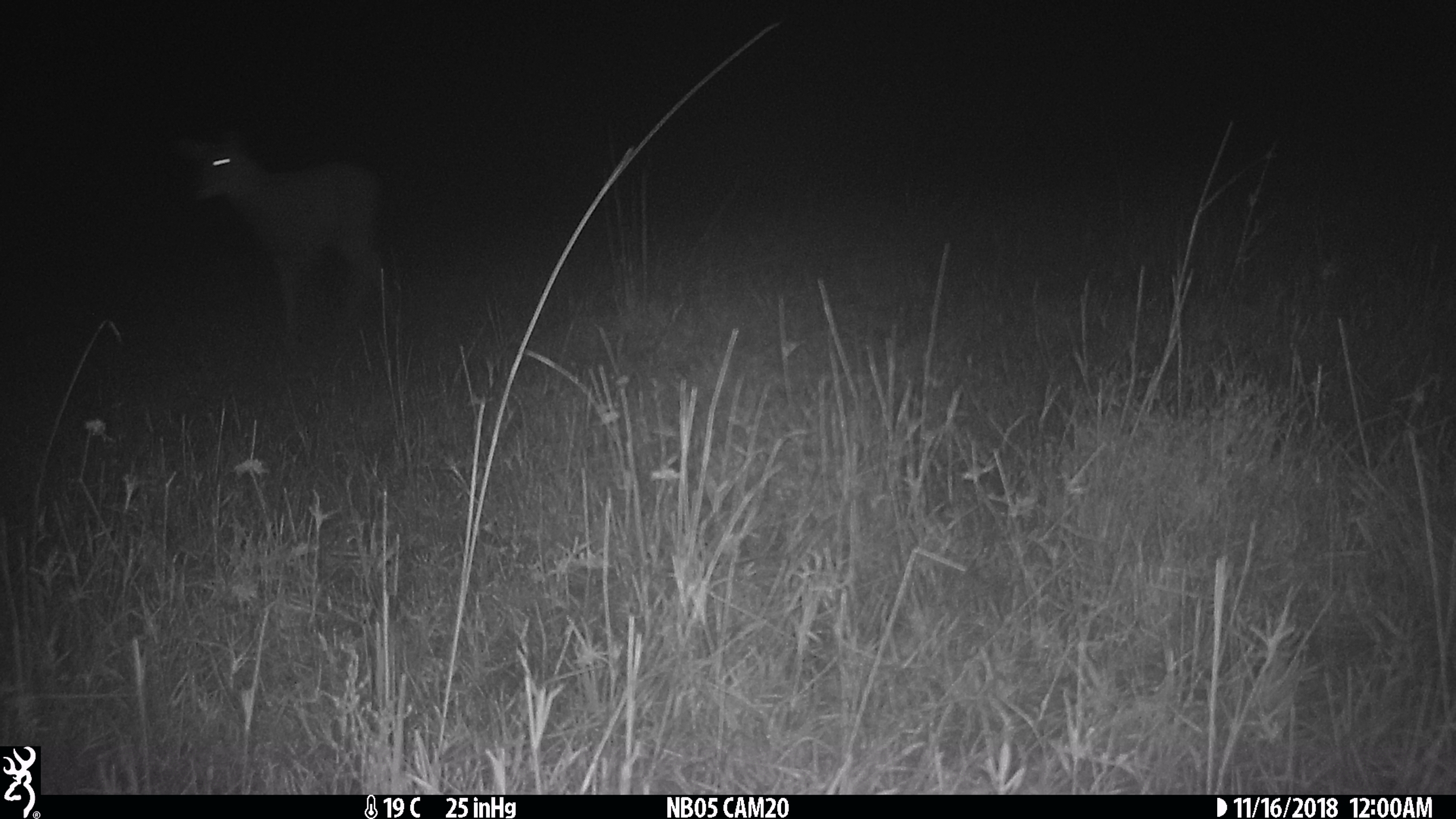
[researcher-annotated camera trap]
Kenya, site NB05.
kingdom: Animalia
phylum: Chordata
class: Mammalia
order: Artiodactyla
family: Bovidae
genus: Redunca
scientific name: Redunca arundinum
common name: reedbuck